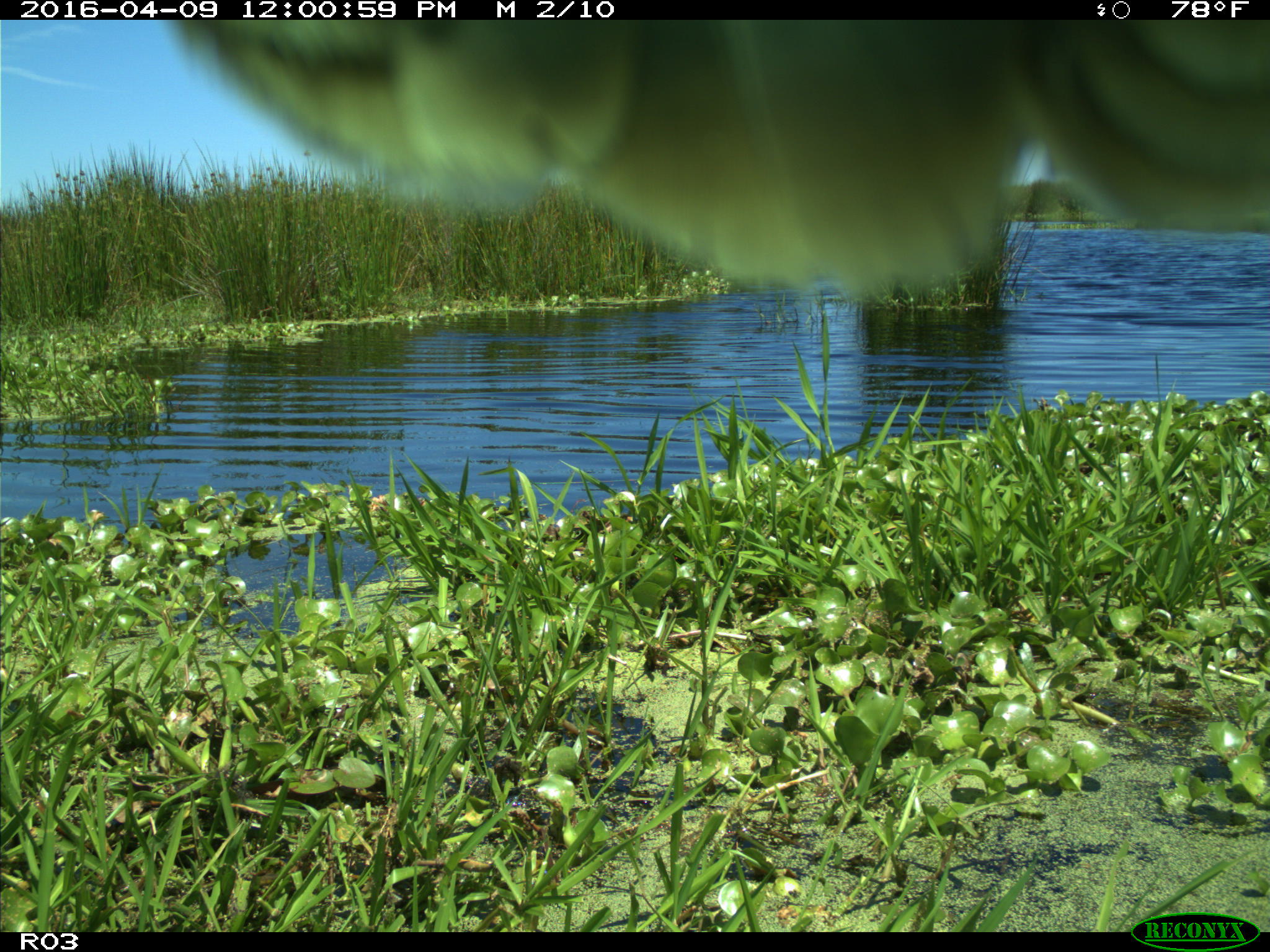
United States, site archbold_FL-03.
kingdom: Animalia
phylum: Chordata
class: Mammalia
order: Artiodactyla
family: Bovidae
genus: Bos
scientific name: Bos taurus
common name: domestic cow